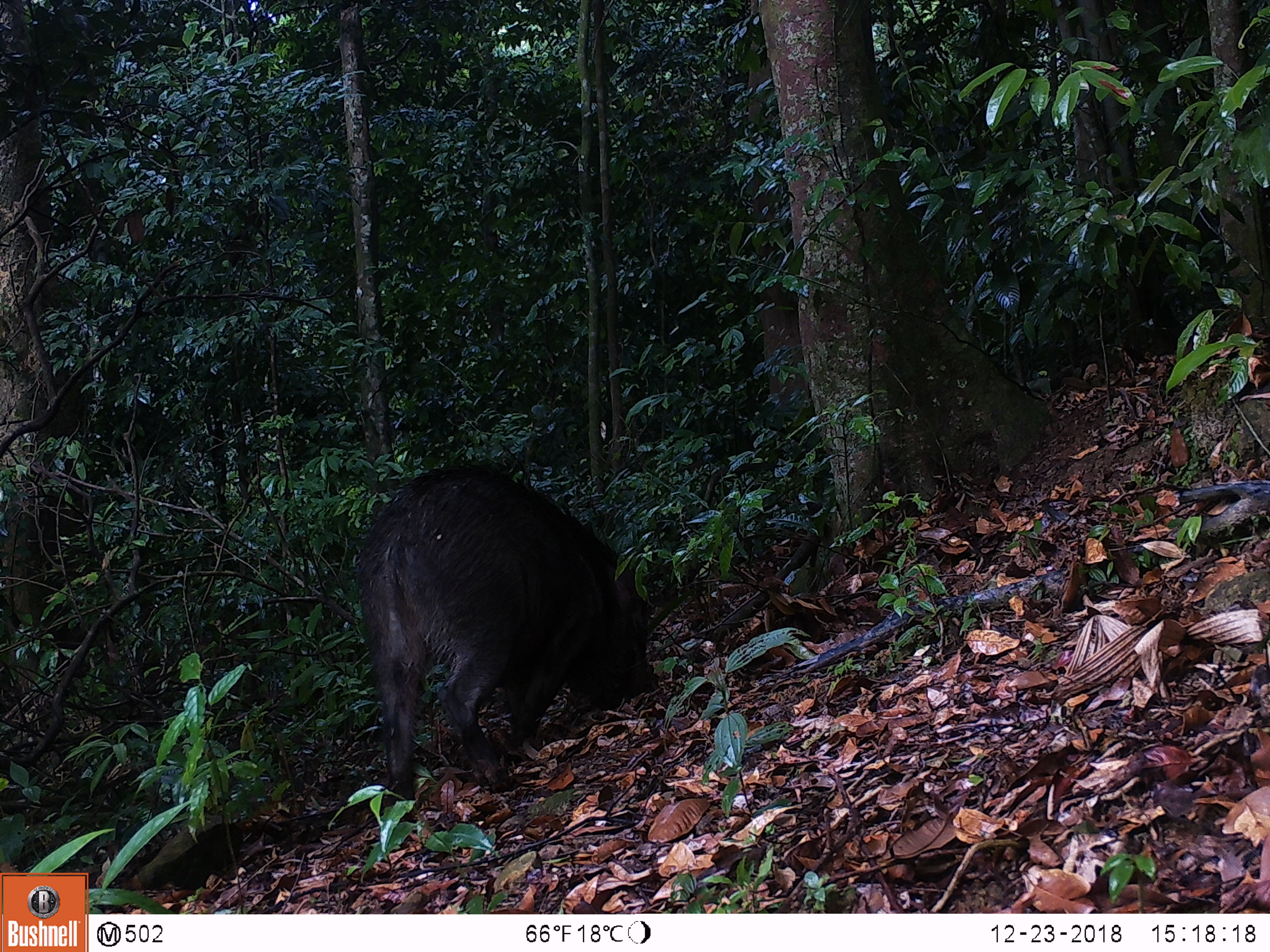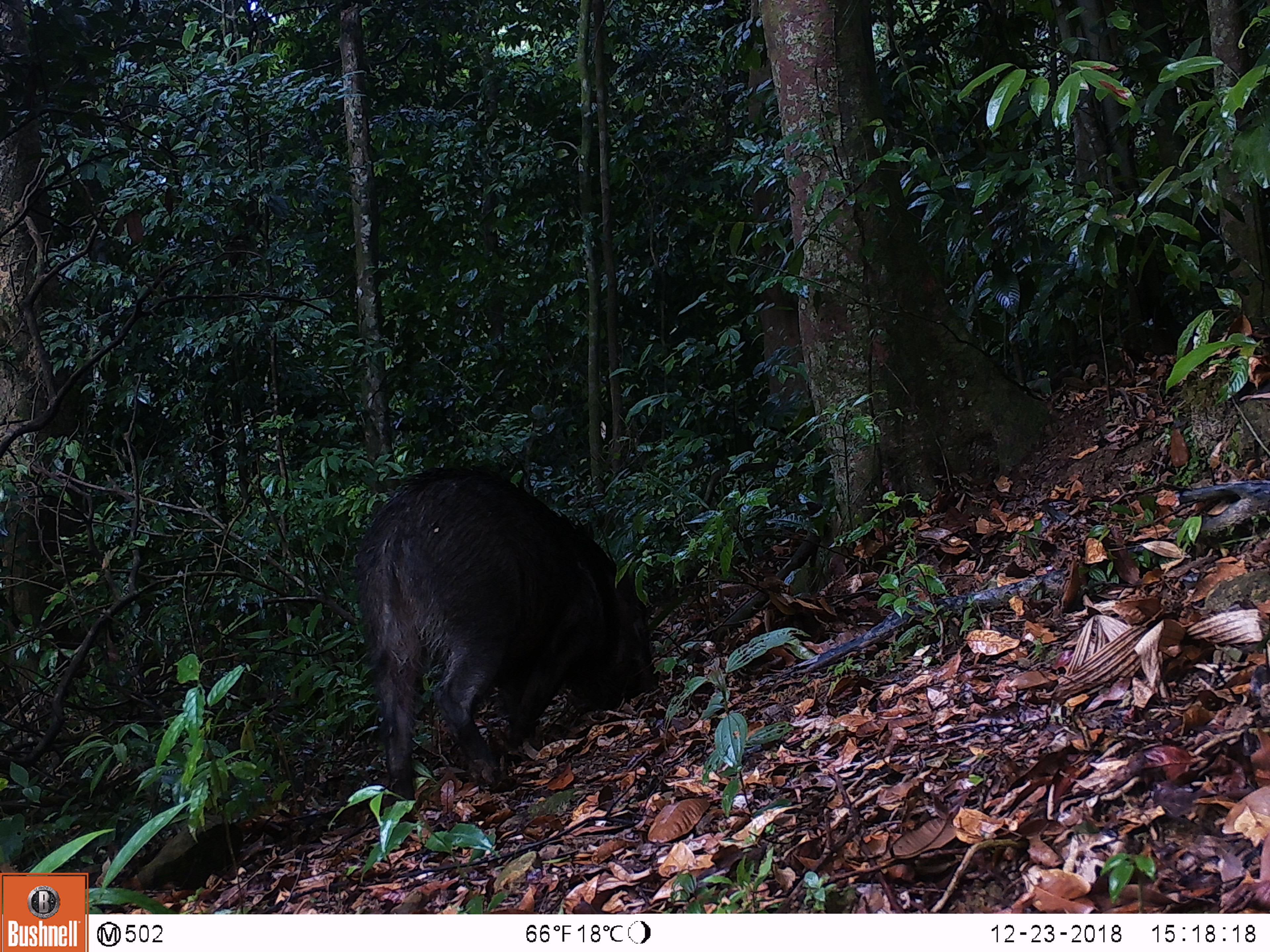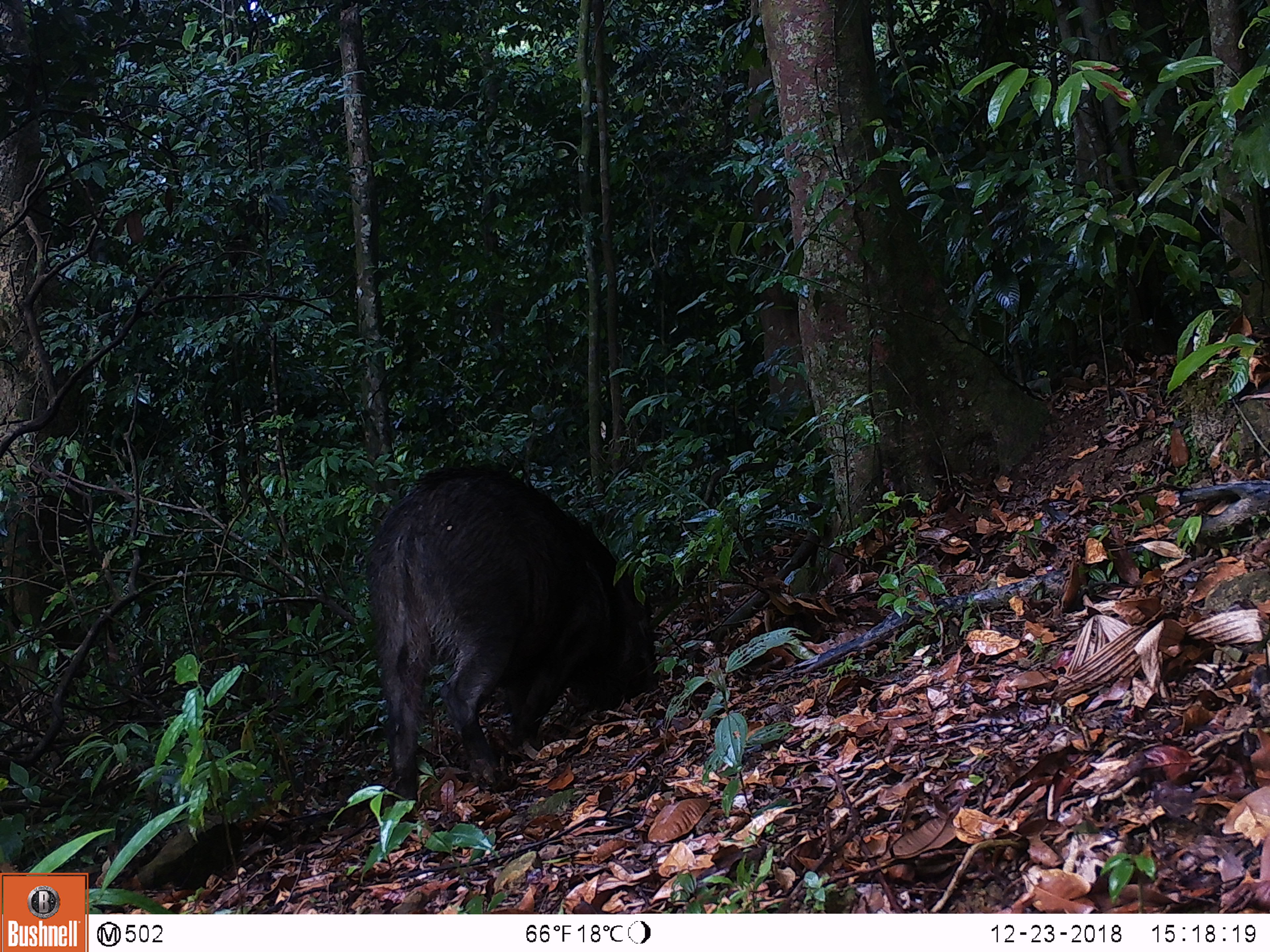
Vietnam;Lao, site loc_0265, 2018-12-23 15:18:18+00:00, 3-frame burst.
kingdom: Animalia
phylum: Chordata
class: Mammalia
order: Artiodactyla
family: Suidae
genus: Sus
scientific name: Sus scrofa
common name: eurasian wild pig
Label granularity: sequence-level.